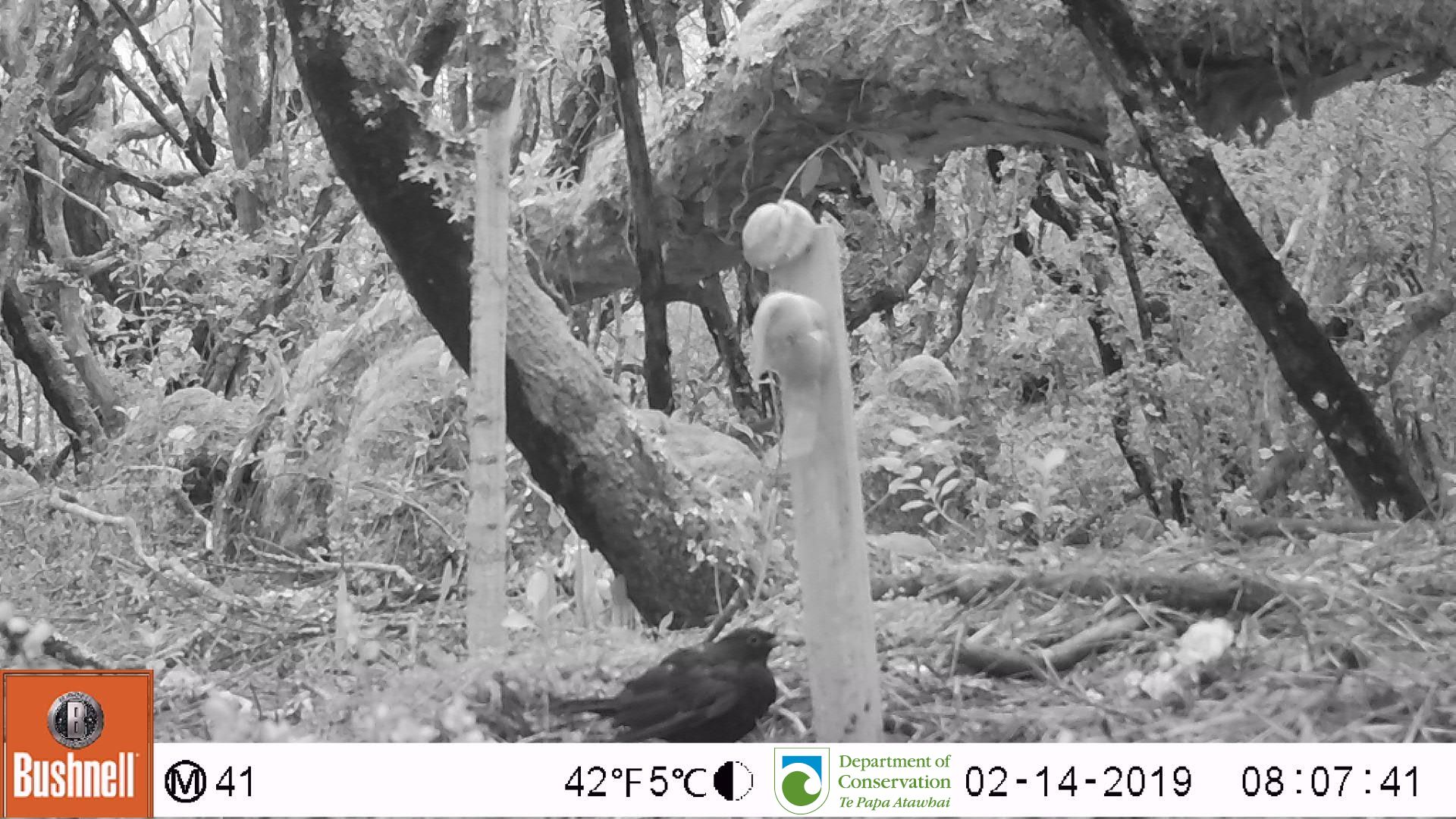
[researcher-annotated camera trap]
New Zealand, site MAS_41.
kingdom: Animalia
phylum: Chordata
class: Aves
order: Passeriformes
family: Turdidae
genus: Turdus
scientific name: Turdus merula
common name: eurasian blackbird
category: blackbird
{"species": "blackbird (eurasian blackbird) (Turdus merula)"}